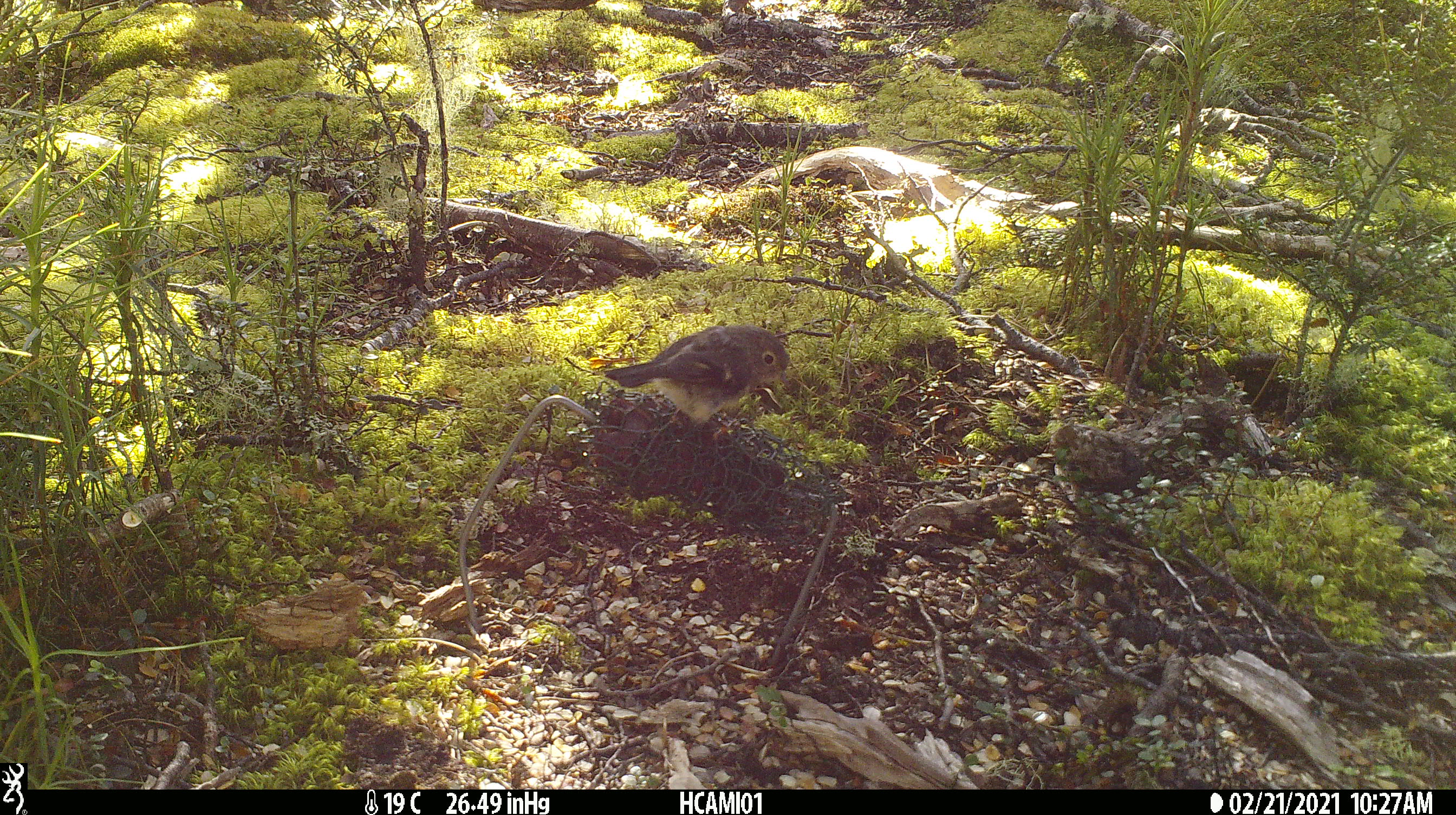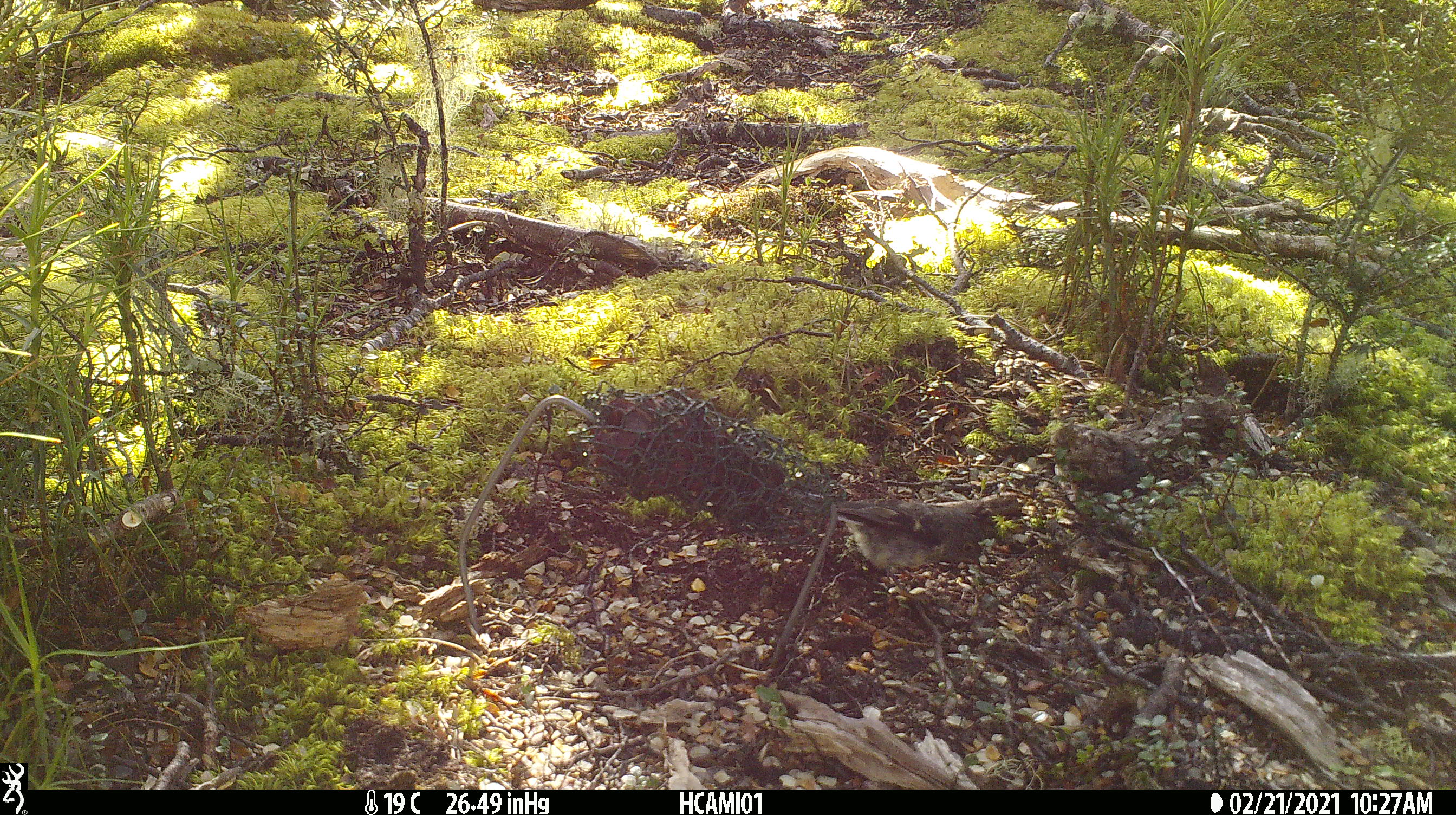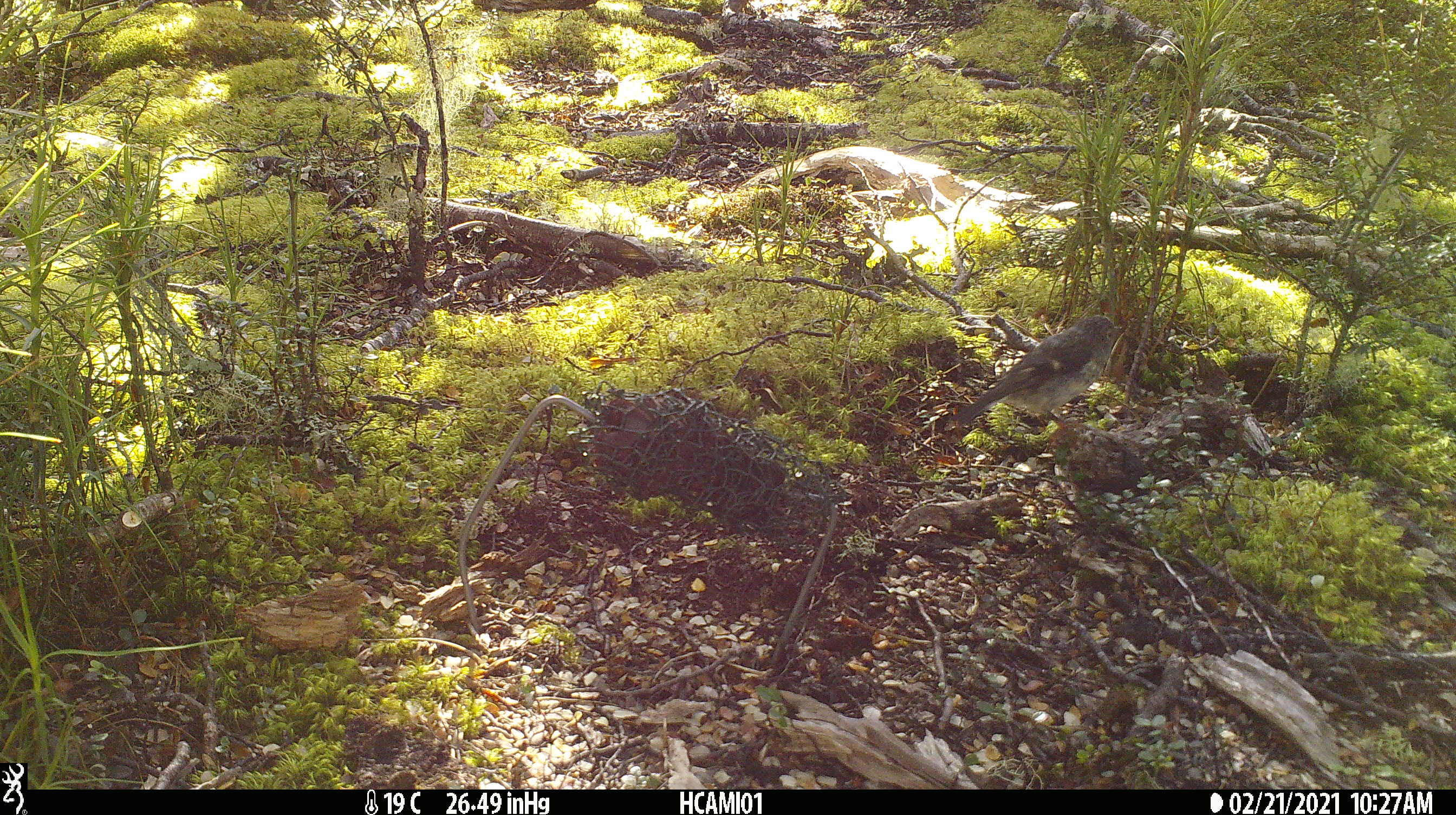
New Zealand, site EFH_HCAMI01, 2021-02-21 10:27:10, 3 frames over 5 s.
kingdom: Animalia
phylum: Chordata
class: Aves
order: Passeriformes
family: Petroicidae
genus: Petroica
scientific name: Petroica macrocephala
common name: tomtit